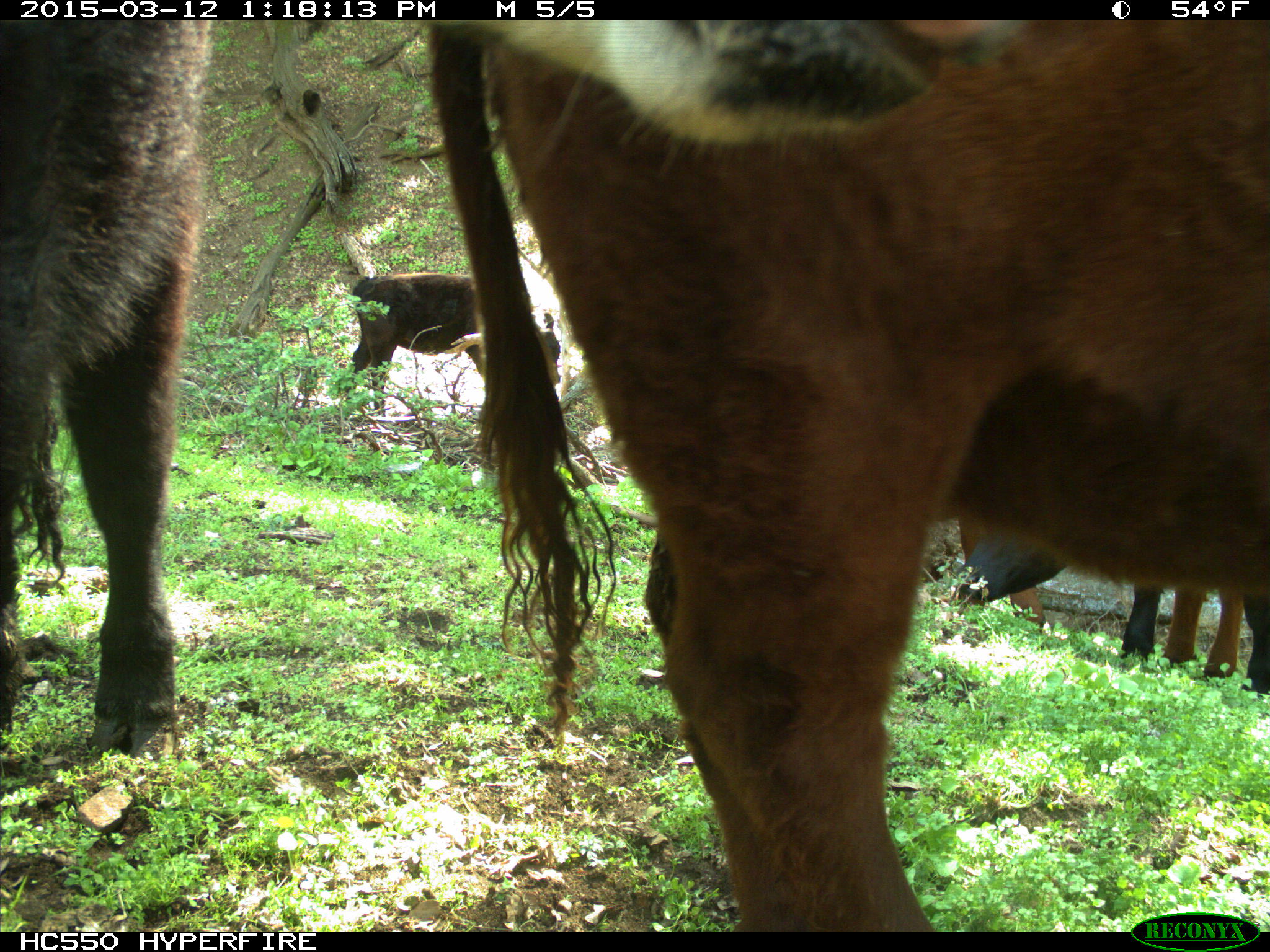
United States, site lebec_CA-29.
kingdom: Animalia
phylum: Chordata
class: Mammalia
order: Artiodactyla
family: Bovidae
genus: Bos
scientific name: Bos taurus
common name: domestic cow